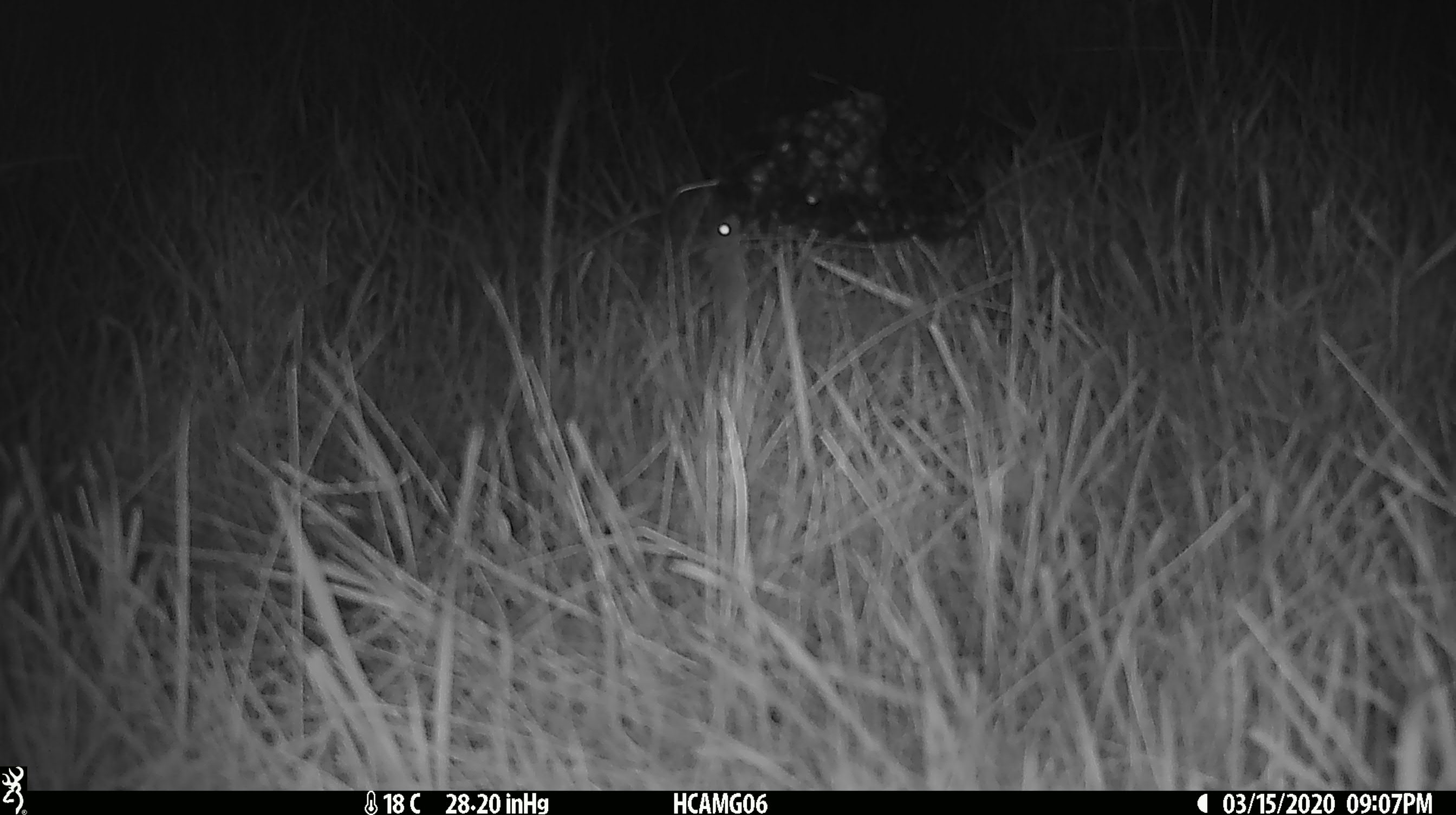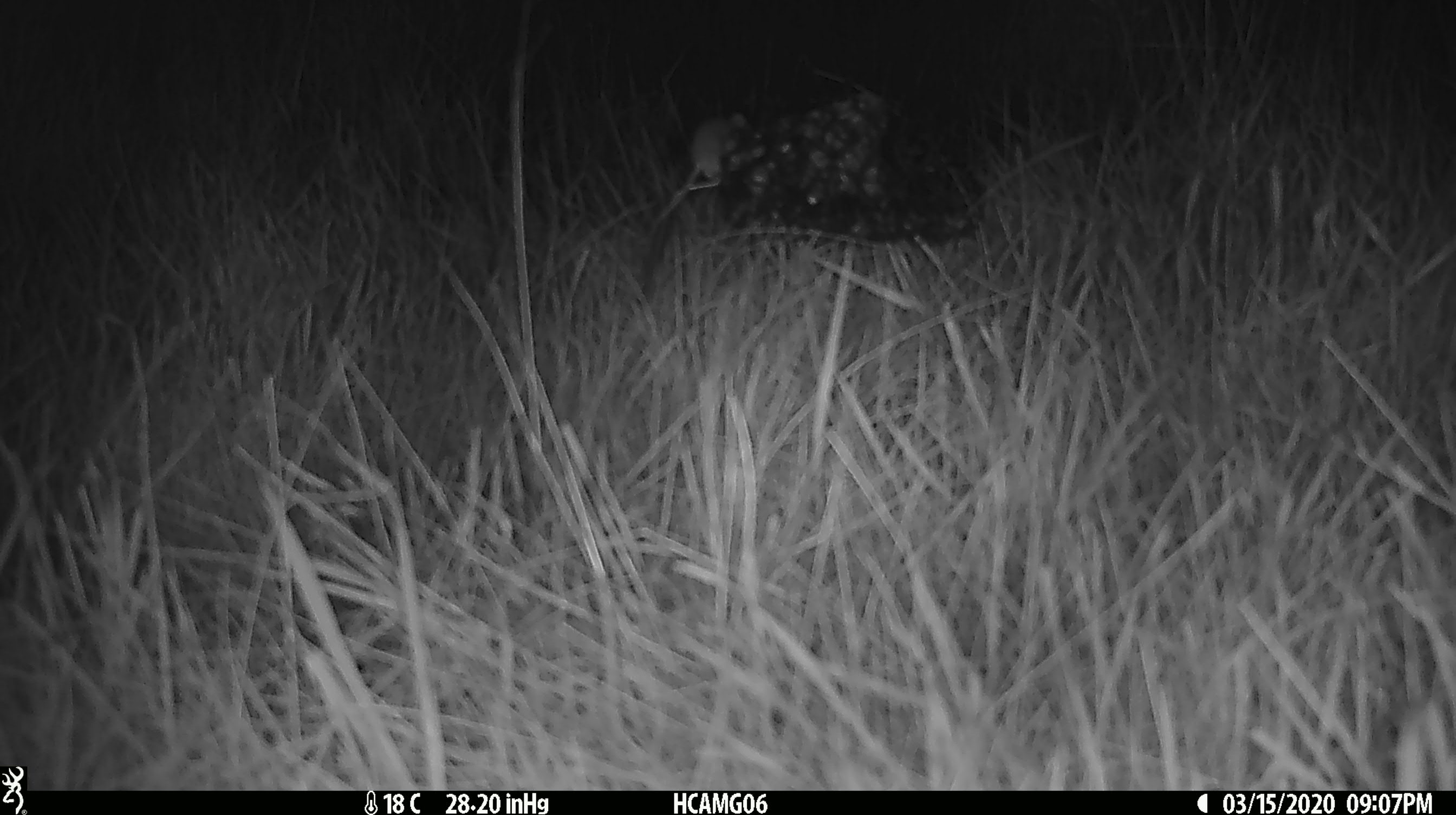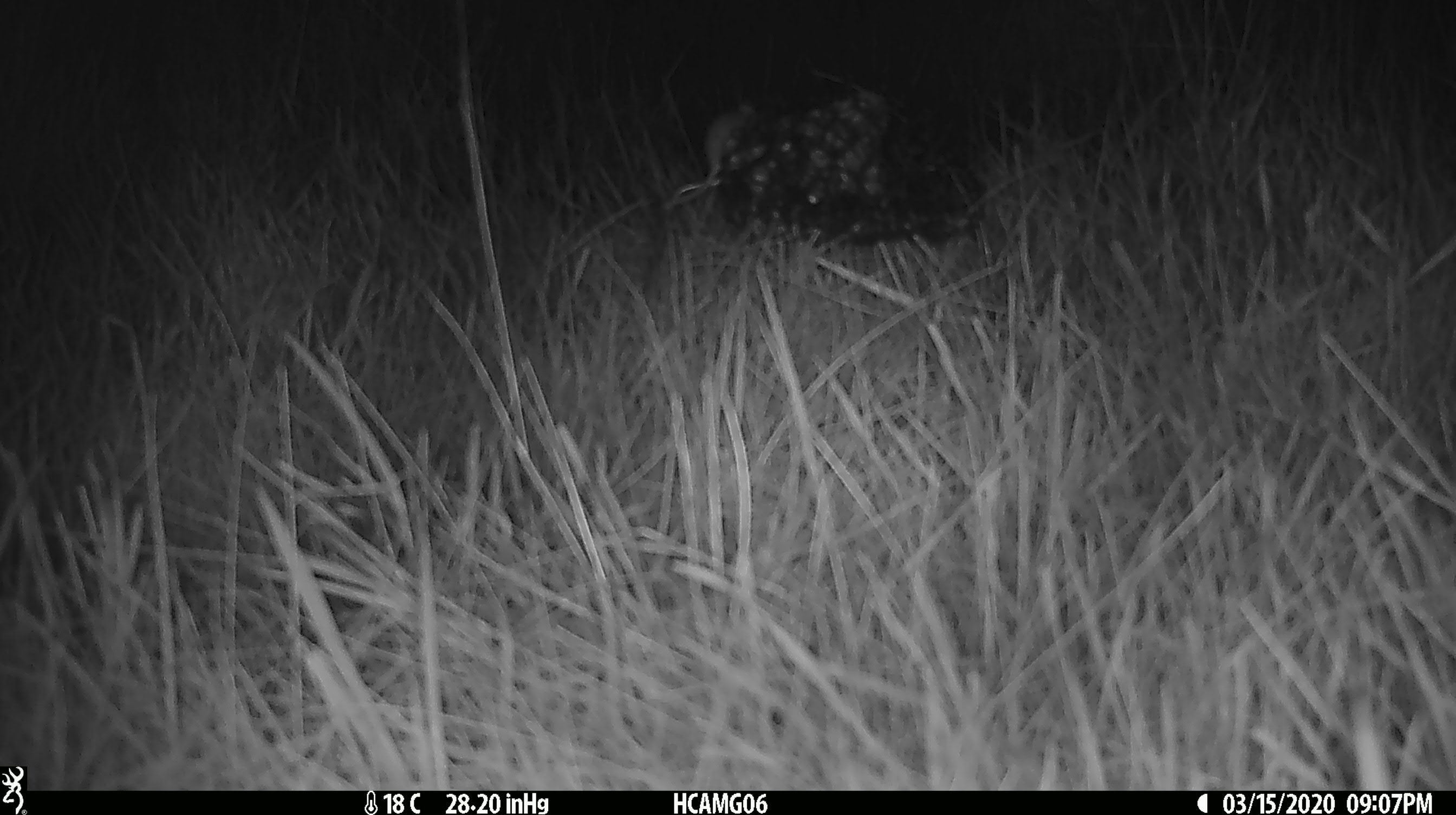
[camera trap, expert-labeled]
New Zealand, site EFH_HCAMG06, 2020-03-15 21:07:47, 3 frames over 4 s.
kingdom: Animalia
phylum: Chordata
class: Mammalia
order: Rodentia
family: Muridae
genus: Mus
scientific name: Mus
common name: mouse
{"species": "mouse (Mus)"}